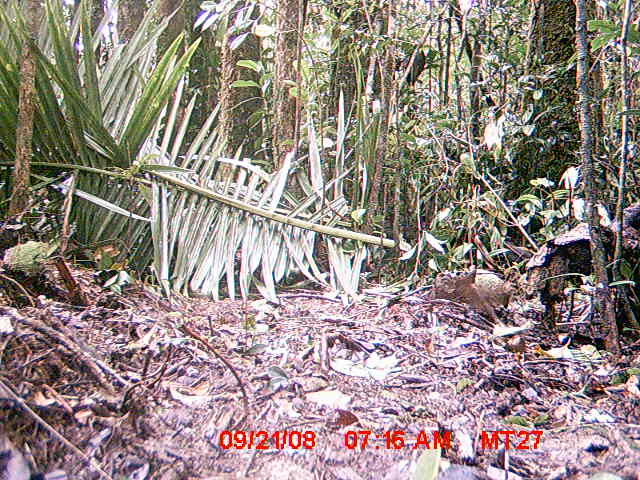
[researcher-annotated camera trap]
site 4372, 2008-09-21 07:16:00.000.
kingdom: Animalia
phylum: Chordata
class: Mammalia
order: Rodentia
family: Nesomyidae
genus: Nesomys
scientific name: Nesomys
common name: nesomys rodents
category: nesomys sp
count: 1